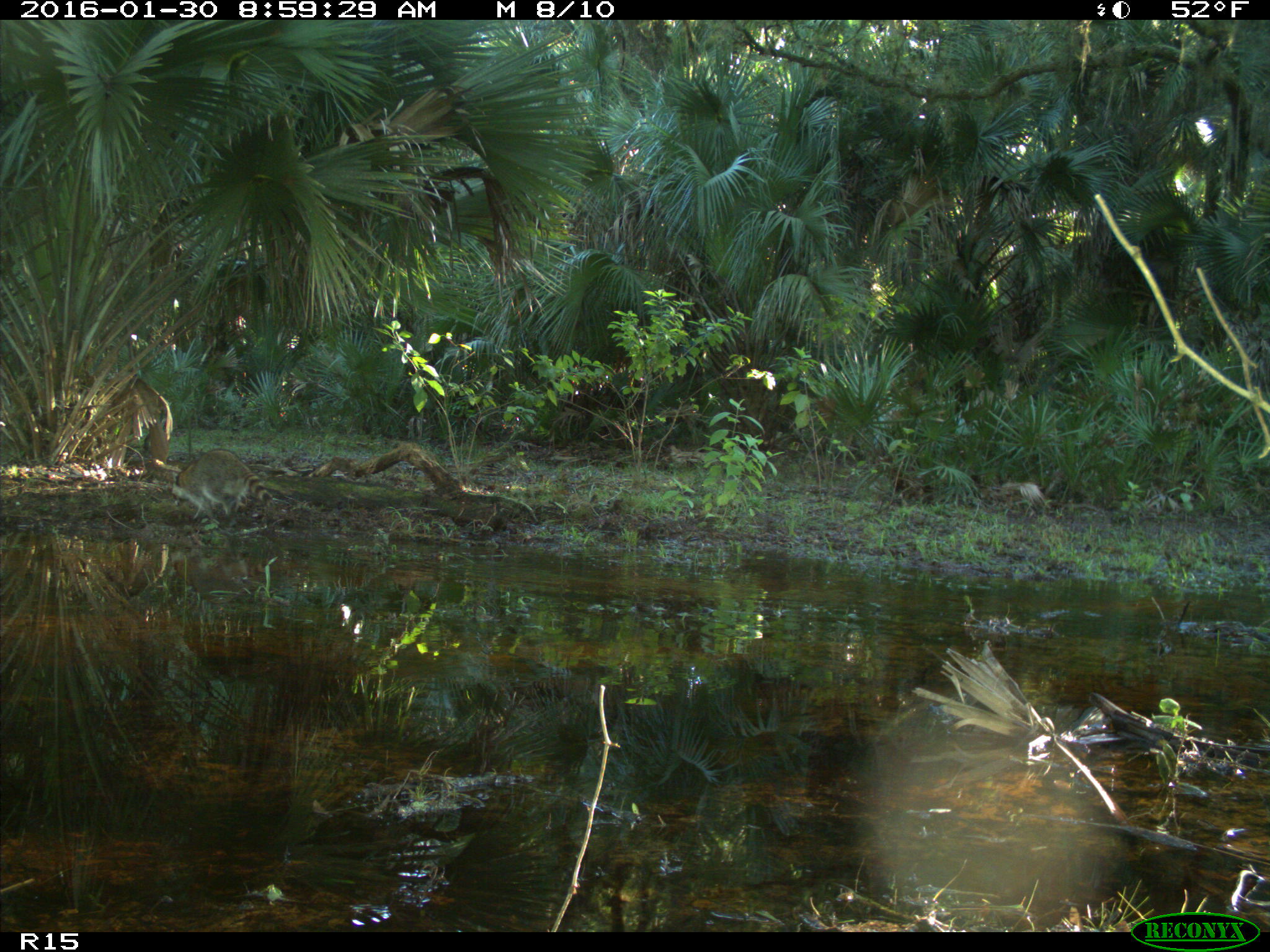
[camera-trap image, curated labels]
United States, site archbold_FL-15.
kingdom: Animalia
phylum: Chordata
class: Mammalia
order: Carnivora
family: Procyonidae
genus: Procyon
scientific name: Procyon lotor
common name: common raccoon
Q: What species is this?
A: Procyon lotor (common raccoon).